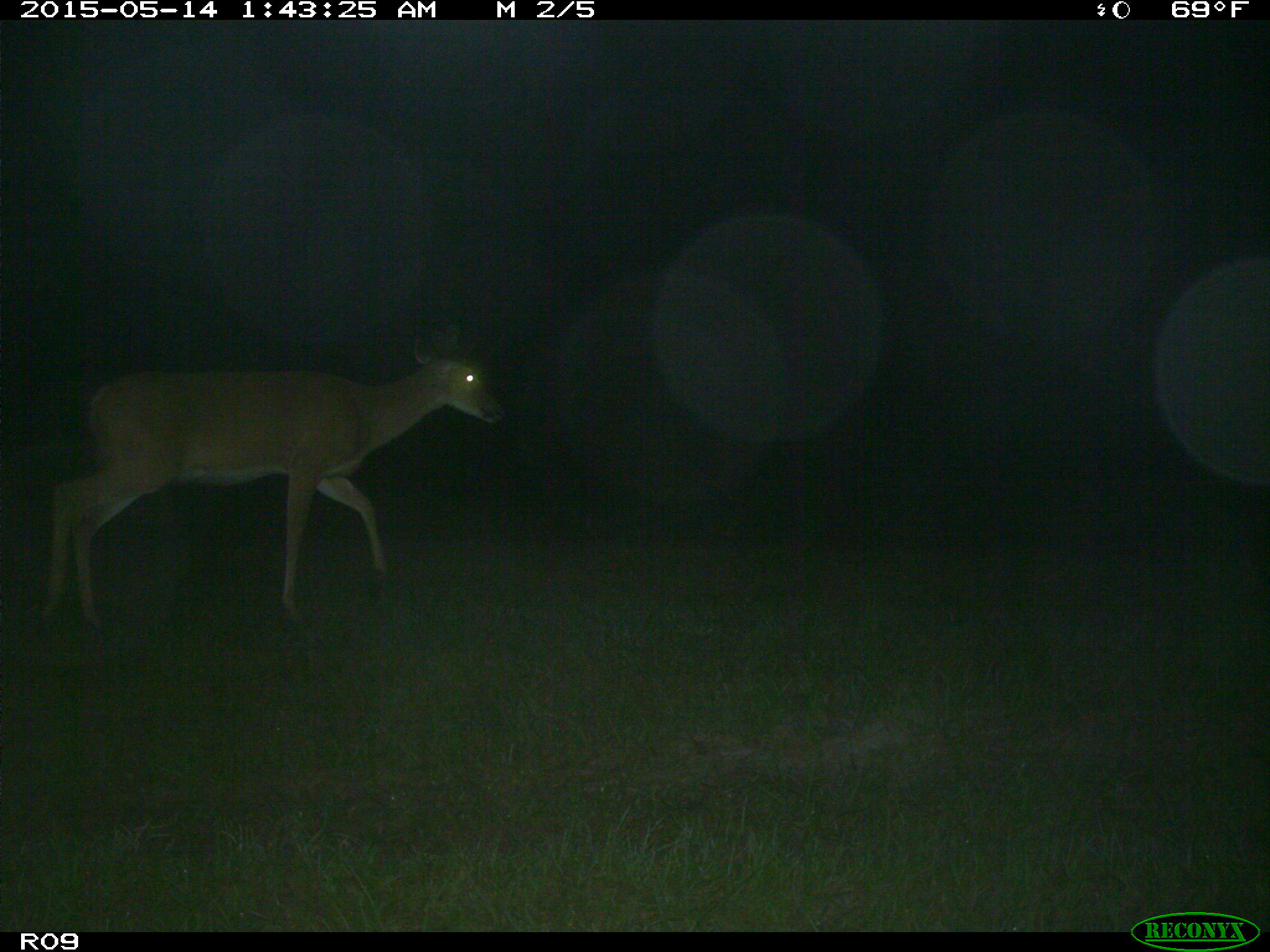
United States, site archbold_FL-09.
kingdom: Animalia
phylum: Chordata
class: Mammalia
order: Artiodactyla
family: Cervidae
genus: Odocoileus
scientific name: Odocoileus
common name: deer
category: unidentified deer